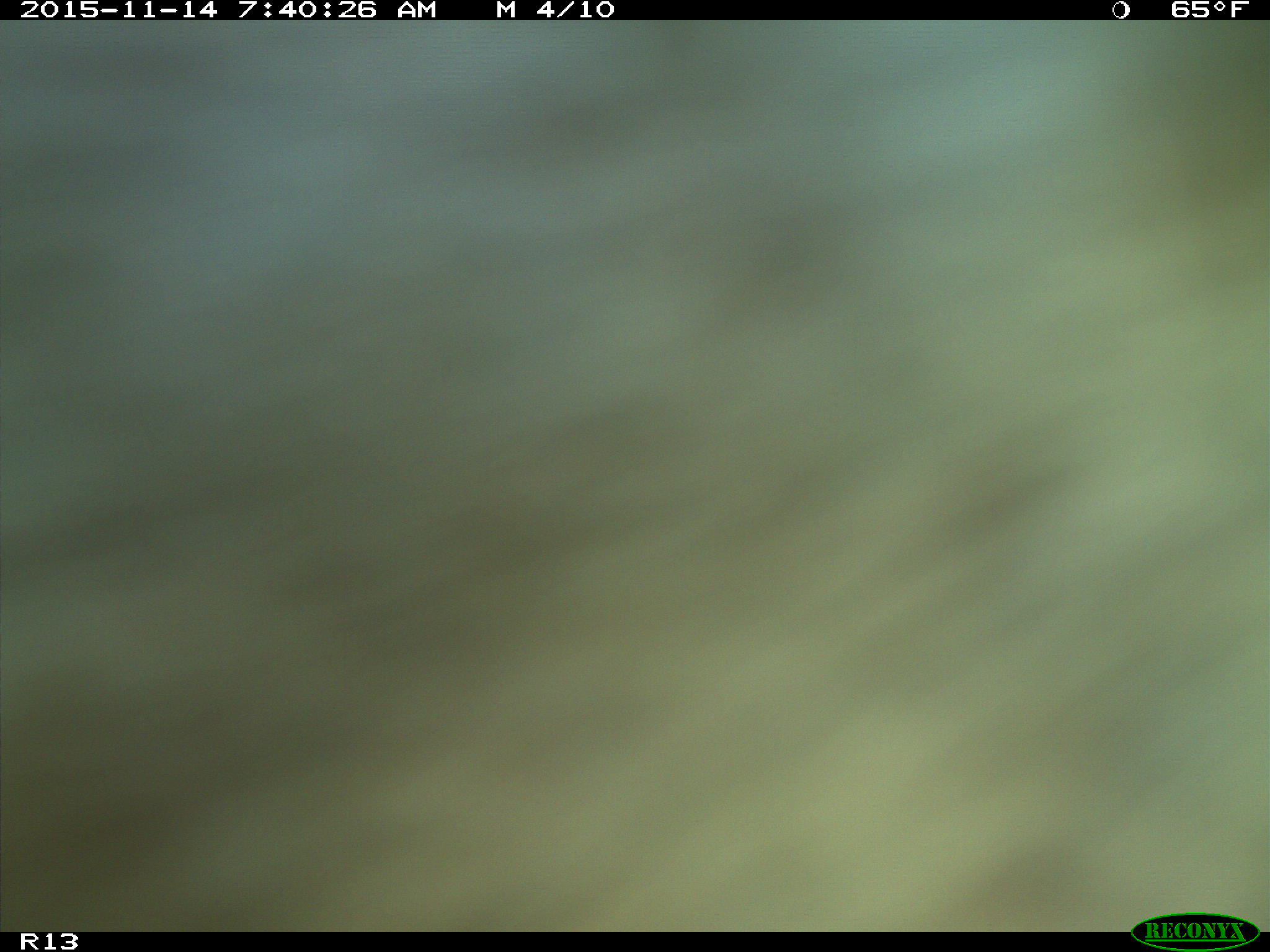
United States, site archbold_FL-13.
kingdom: Animalia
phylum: Chordata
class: Mammalia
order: Artiodactyla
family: Bovidae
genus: Bos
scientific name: Bos taurus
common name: domestic cow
Bos taurus (domestic cow).